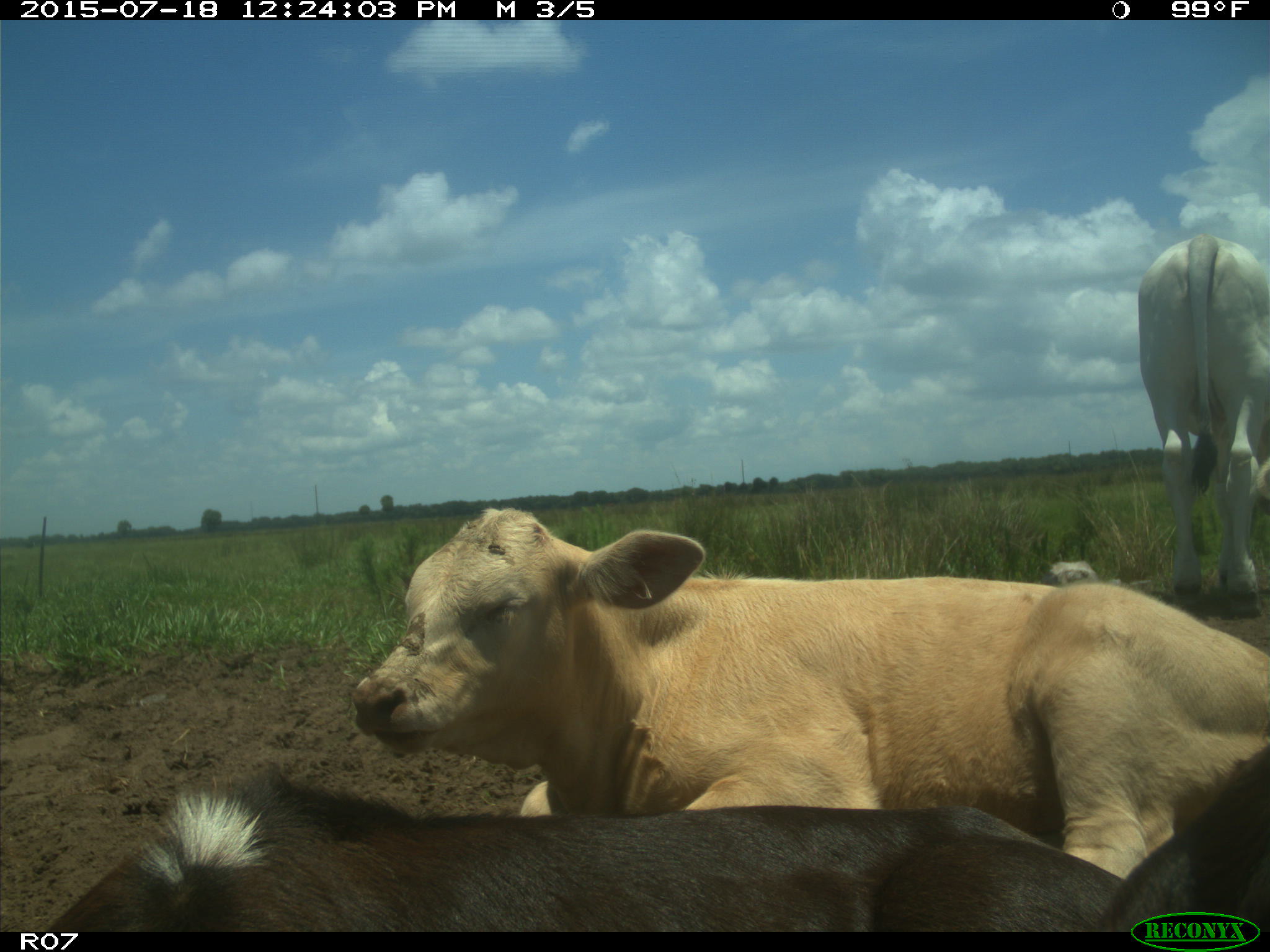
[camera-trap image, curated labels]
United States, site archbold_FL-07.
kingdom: Animalia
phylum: Chordata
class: Mammalia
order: Artiodactyla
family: Bovidae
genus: Bos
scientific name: Bos taurus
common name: domestic cow